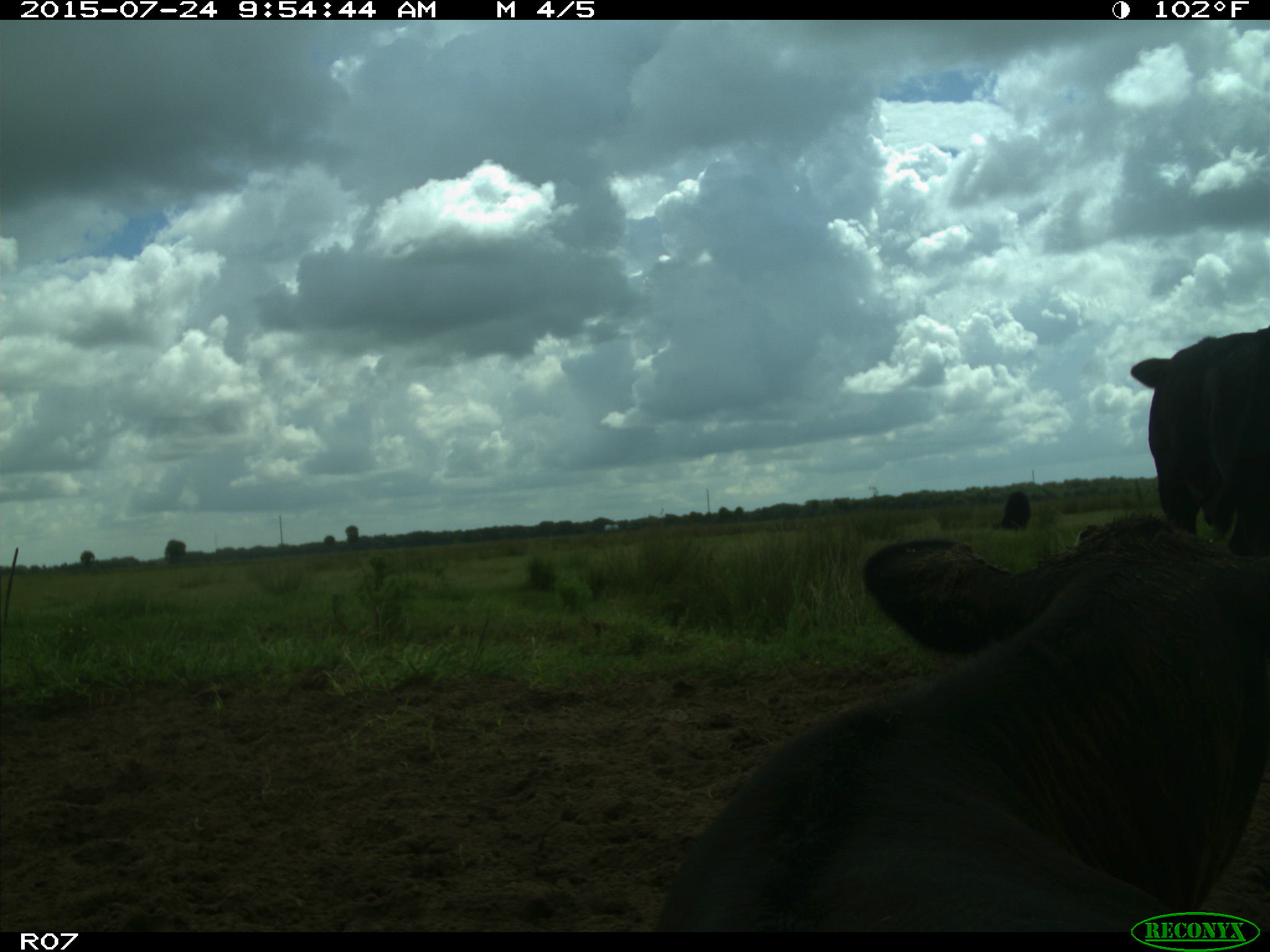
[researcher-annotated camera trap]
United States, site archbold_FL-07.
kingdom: Animalia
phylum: Chordata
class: Mammalia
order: Artiodactyla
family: Bovidae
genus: Bos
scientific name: Bos taurus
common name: domestic cow